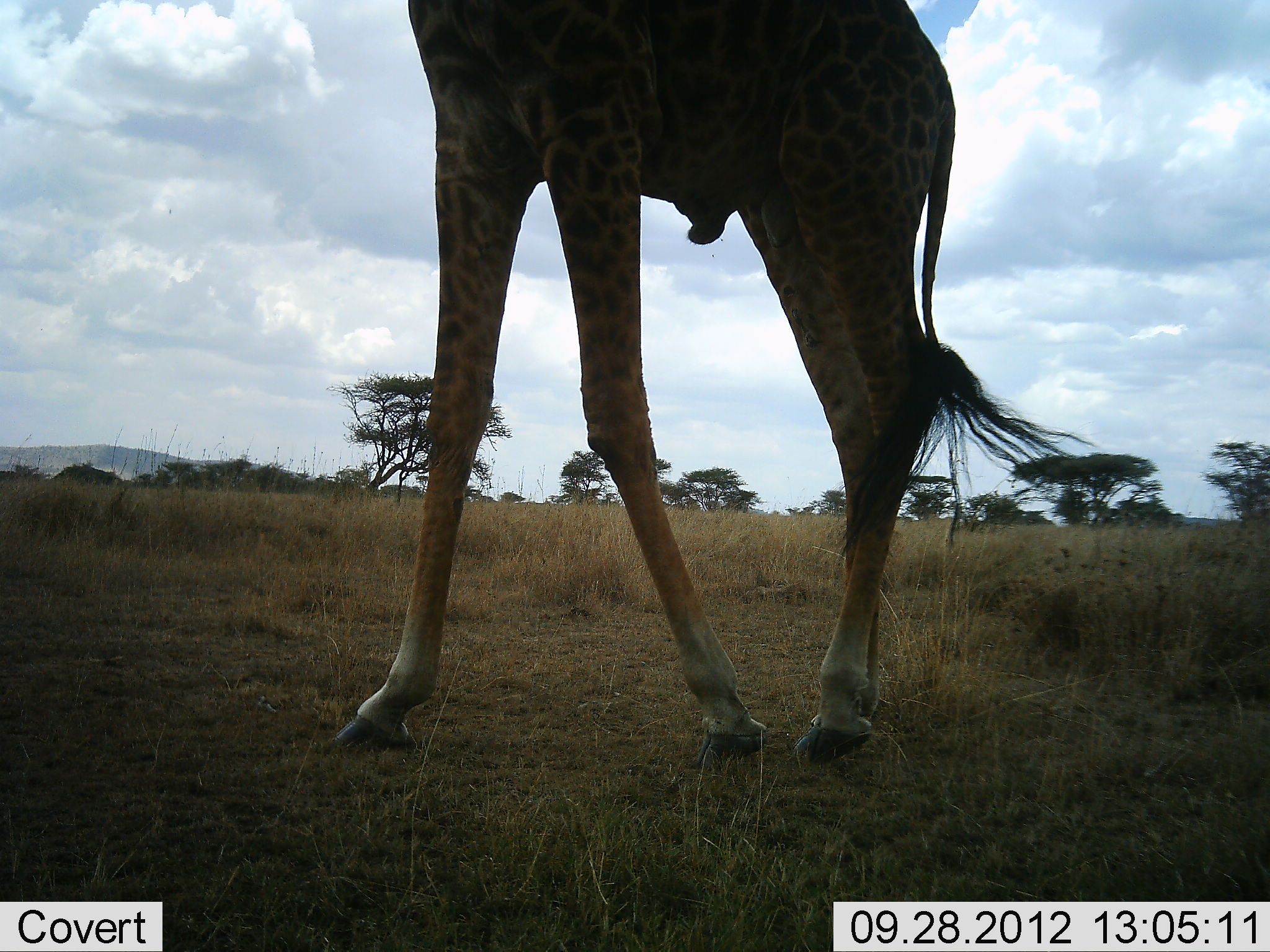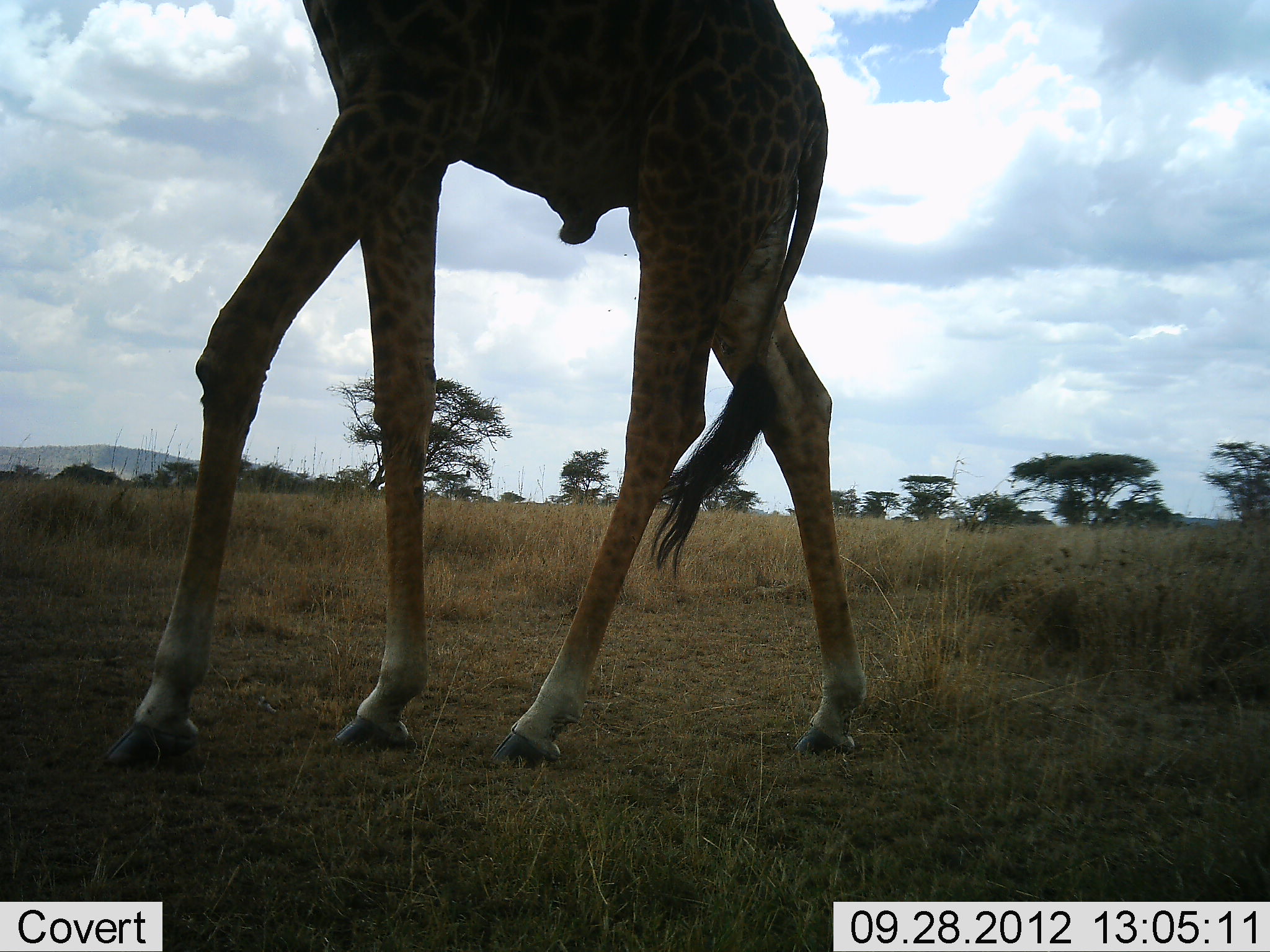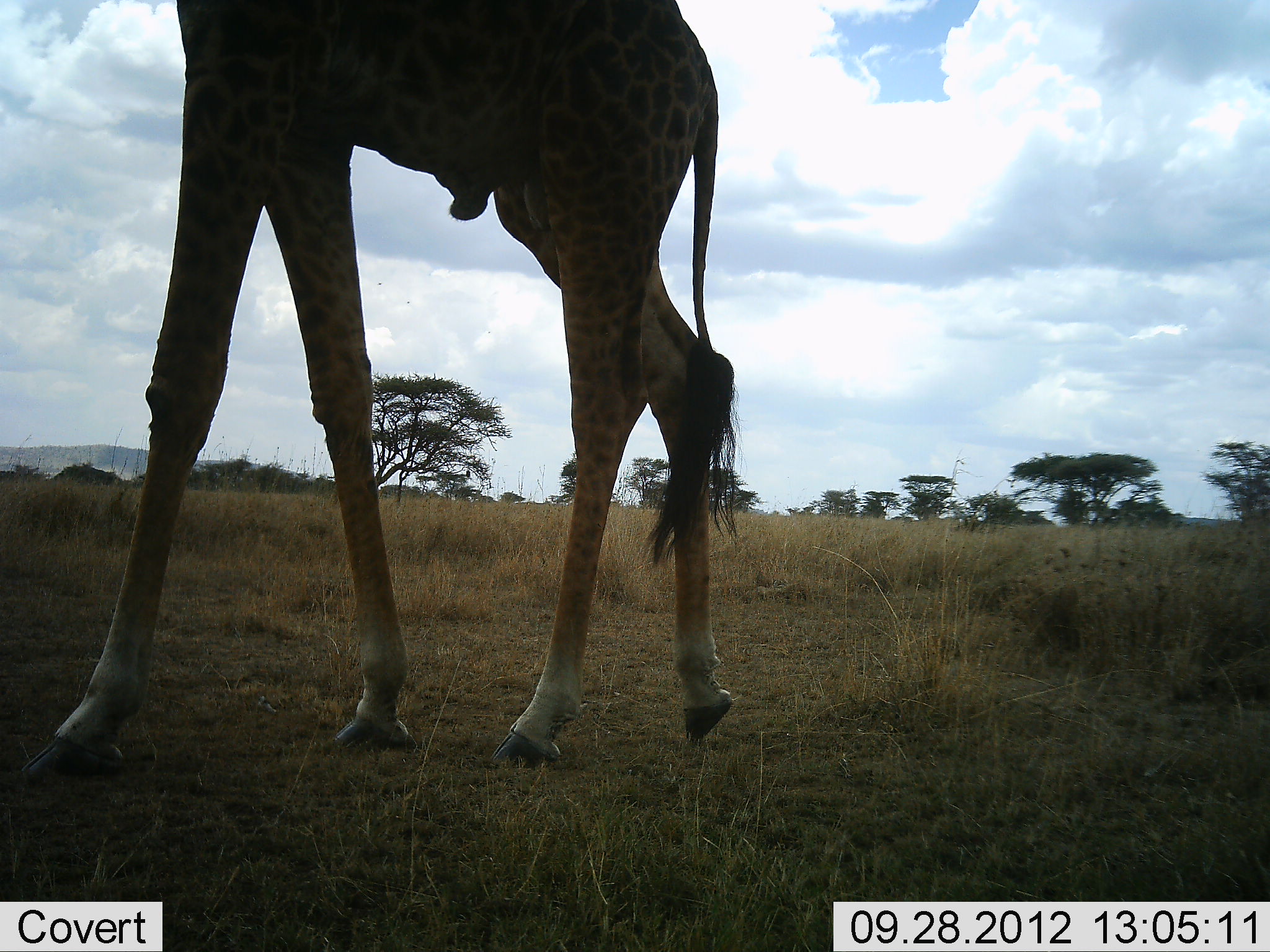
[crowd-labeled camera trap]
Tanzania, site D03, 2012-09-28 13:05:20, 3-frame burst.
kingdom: Animalia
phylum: Chordata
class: Mammalia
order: Artiodactyla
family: Giraffidae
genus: Giraffa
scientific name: Giraffa camelopardalis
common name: giraffe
Giraffe (Giraffa camelopardalis), count 1. Behavior (volunteer vote fractions): standing 10%, resting 0%, moving 90%, interacting 0%. Young present (vote fraction): 0%. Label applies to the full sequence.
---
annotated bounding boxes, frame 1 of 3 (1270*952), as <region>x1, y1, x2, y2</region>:
animal: <region>333, 0, 1096, 771</region>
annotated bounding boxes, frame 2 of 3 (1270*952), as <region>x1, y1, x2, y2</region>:
animal: <region>96, 0, 868, 768</region>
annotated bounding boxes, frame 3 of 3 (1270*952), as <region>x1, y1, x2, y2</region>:
animal: <region>14, 0, 739, 782</region>